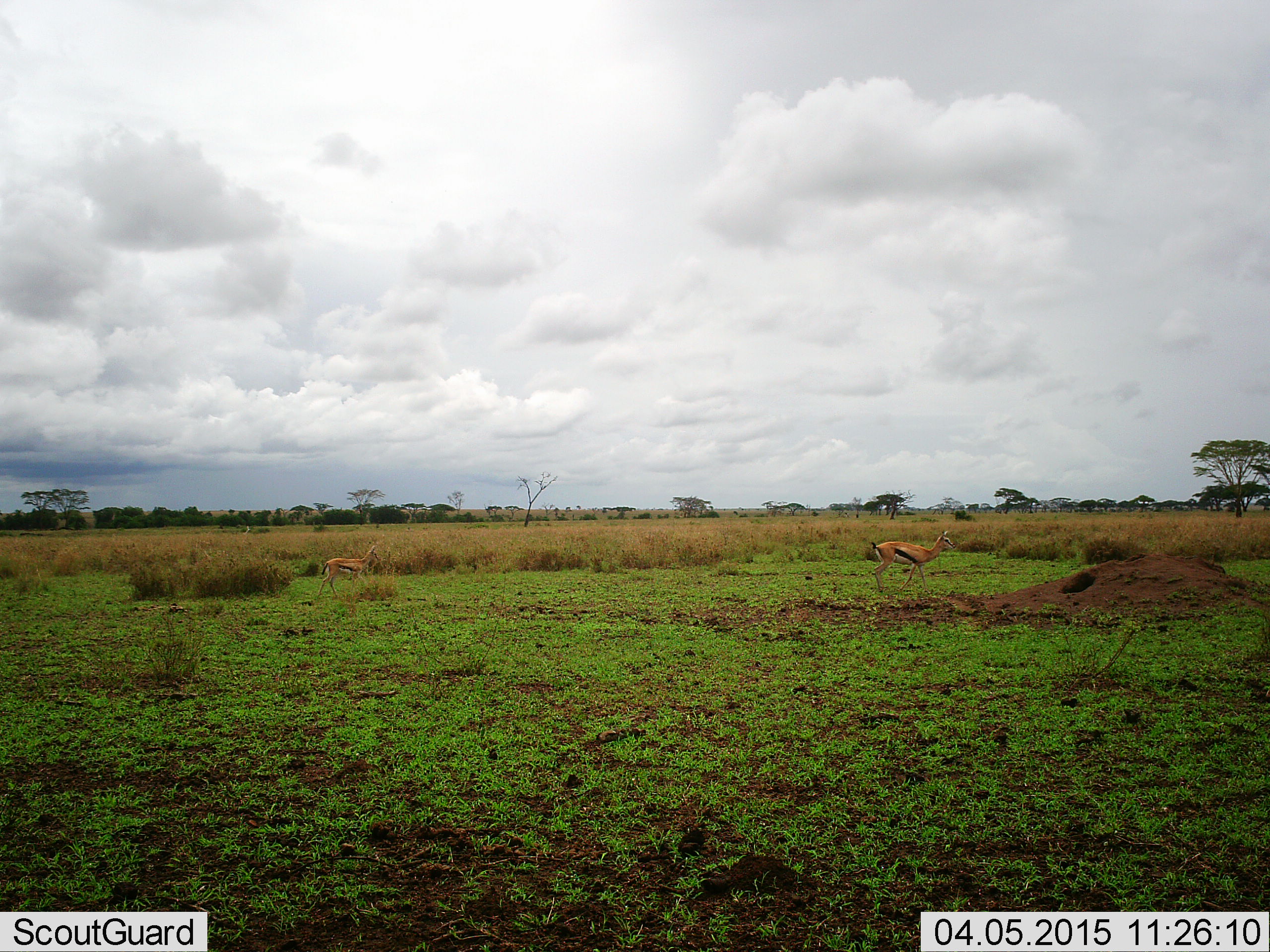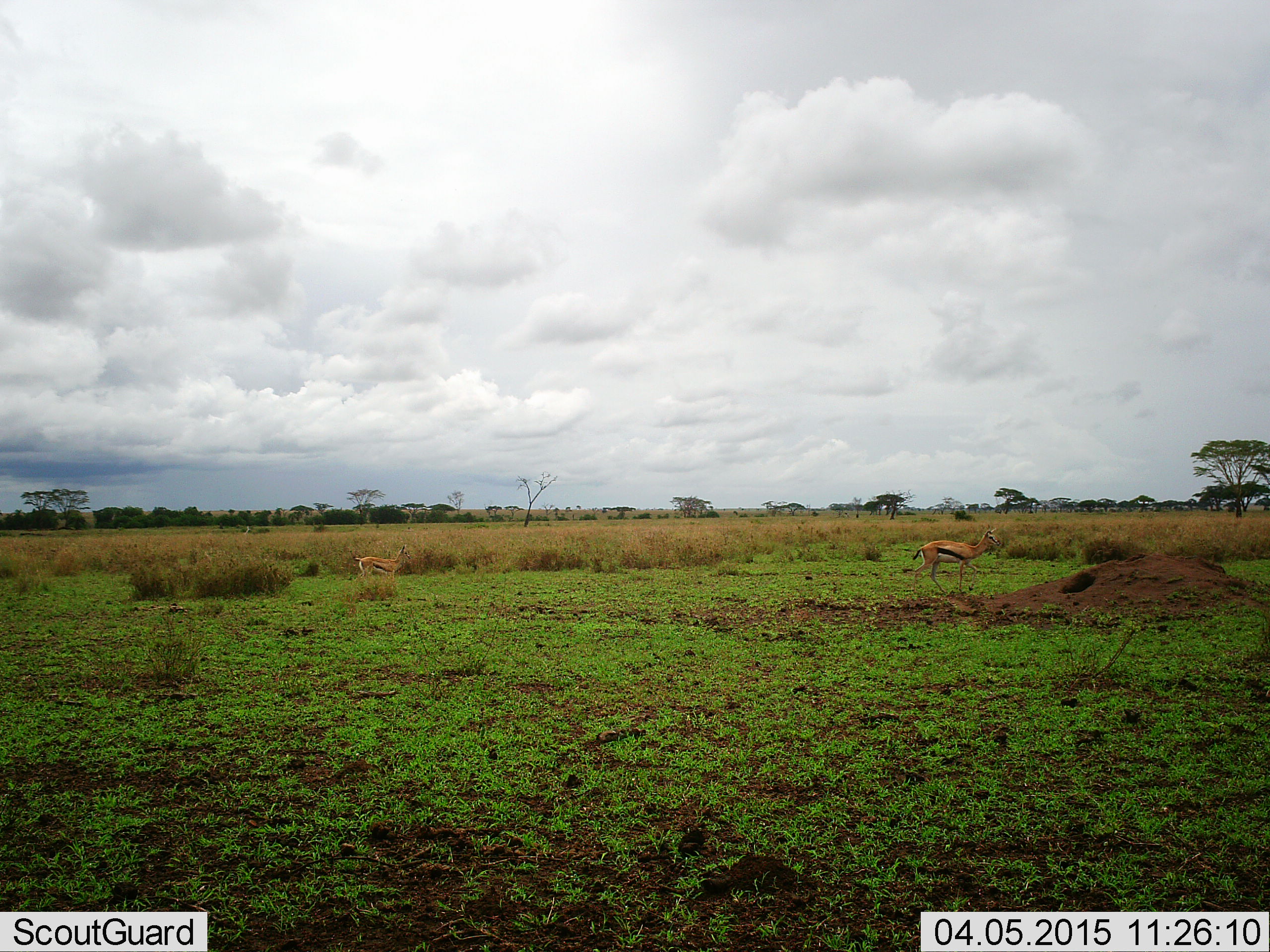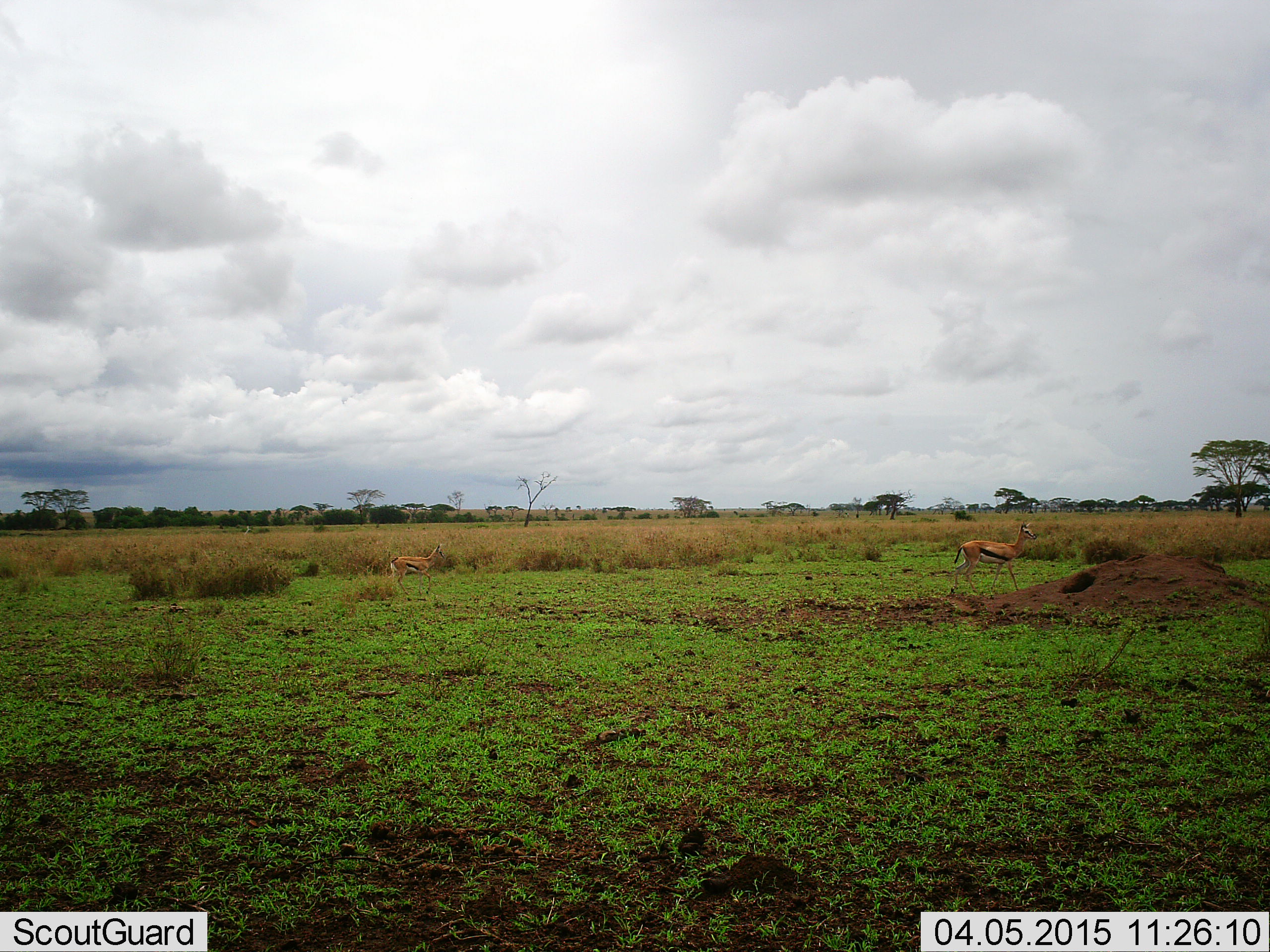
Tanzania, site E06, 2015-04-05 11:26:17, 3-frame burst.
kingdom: Animalia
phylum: Chordata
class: Mammalia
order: Artiodactyla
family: Bovidae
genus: Eudorcas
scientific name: Eudorcas thomsonii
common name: thomson's gazelle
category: gazellethomsons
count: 2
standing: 10%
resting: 0%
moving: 90%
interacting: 0%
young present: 20%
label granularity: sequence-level